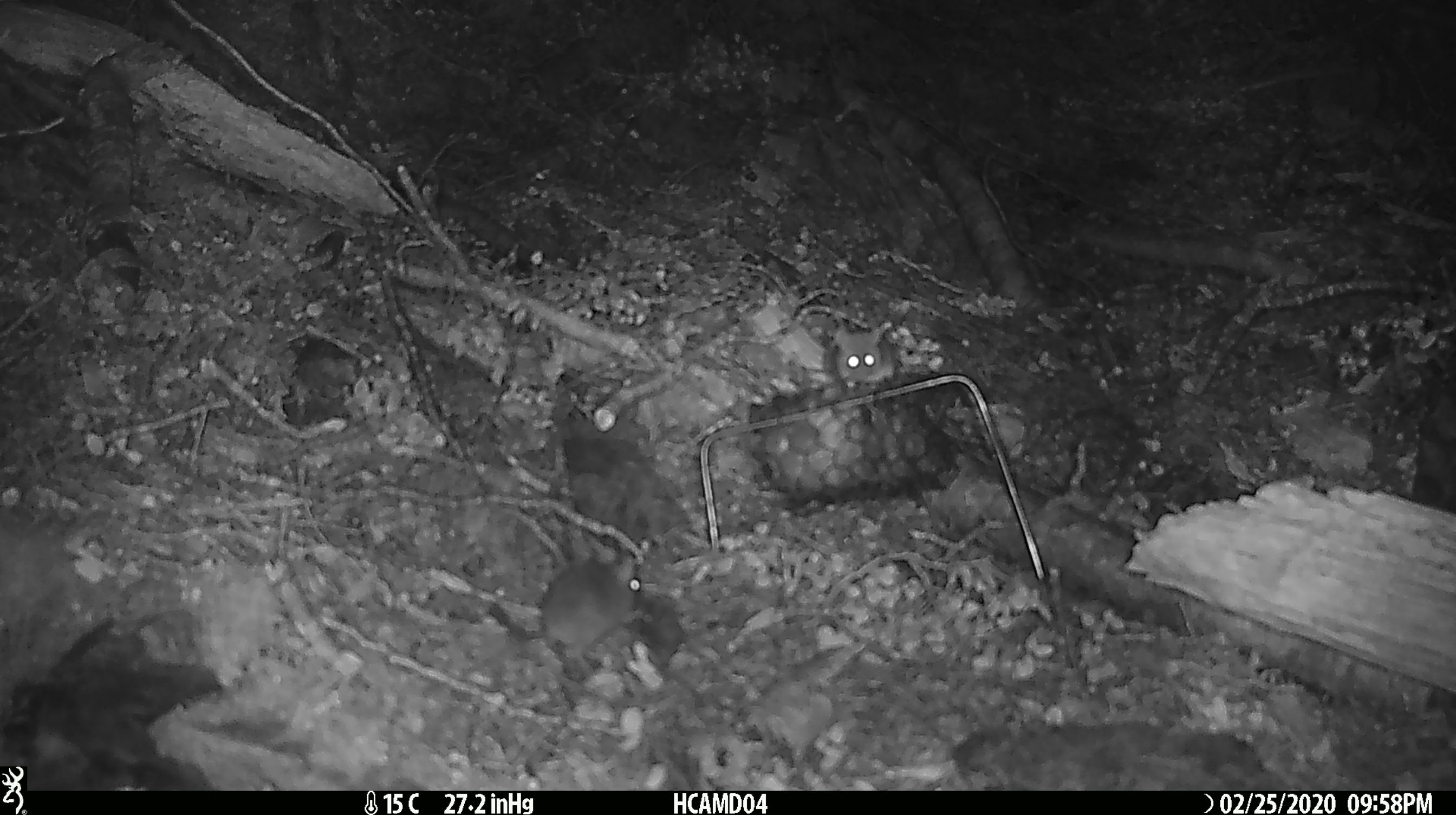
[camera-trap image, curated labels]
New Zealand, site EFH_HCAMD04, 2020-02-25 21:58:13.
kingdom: Animalia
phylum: Chordata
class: Mammalia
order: Rodentia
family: Muridae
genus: Mus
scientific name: Mus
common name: mouse